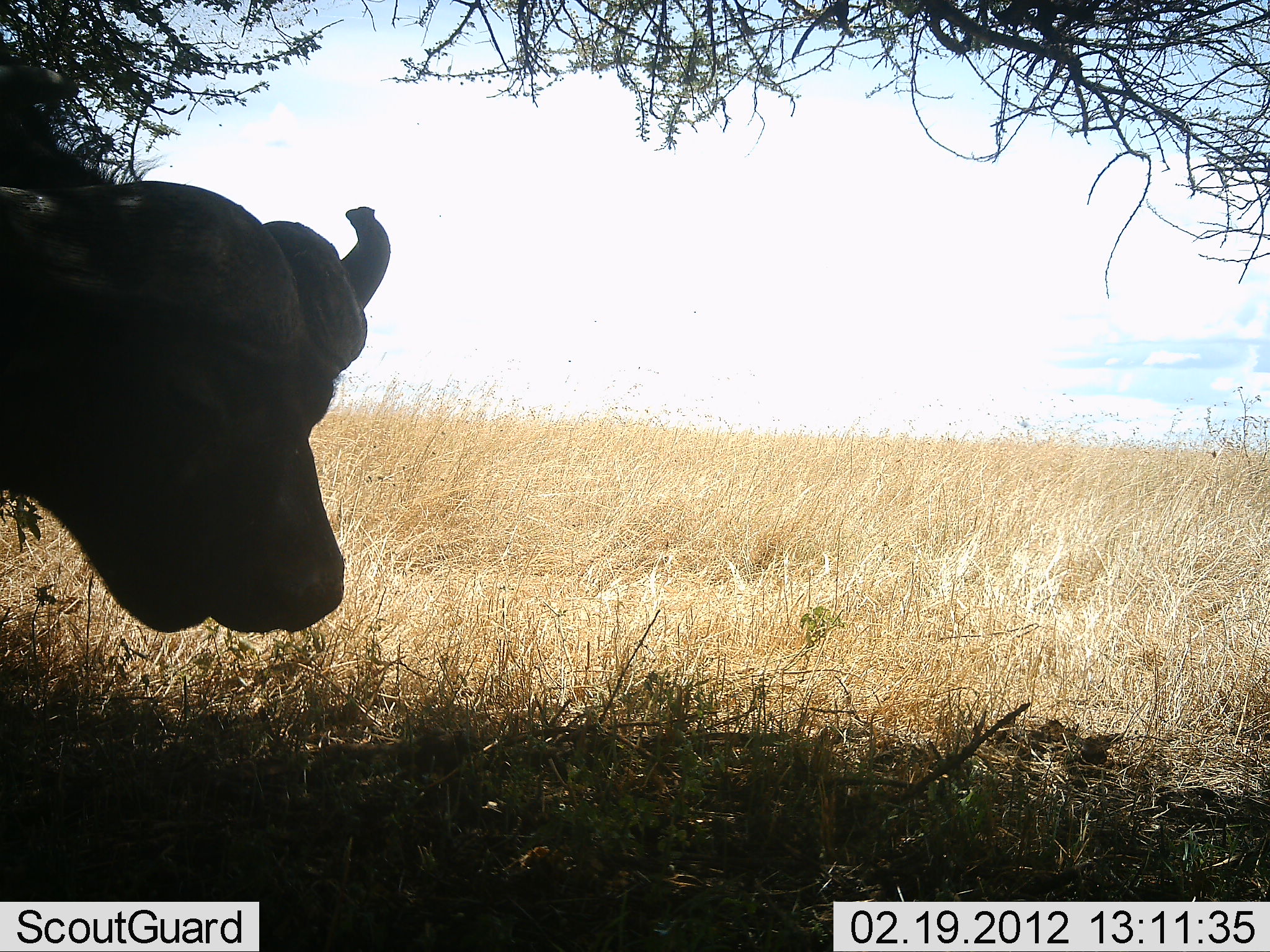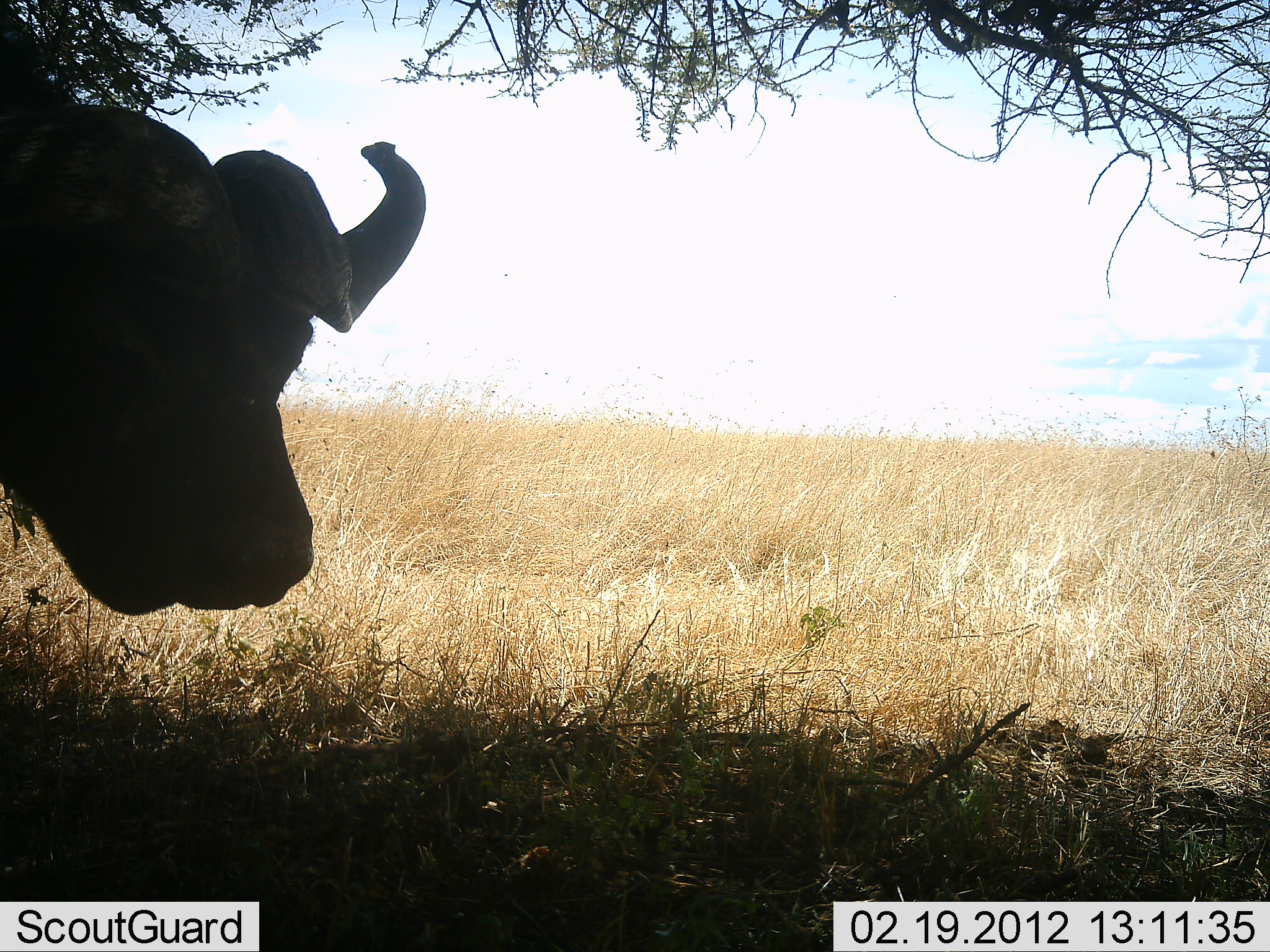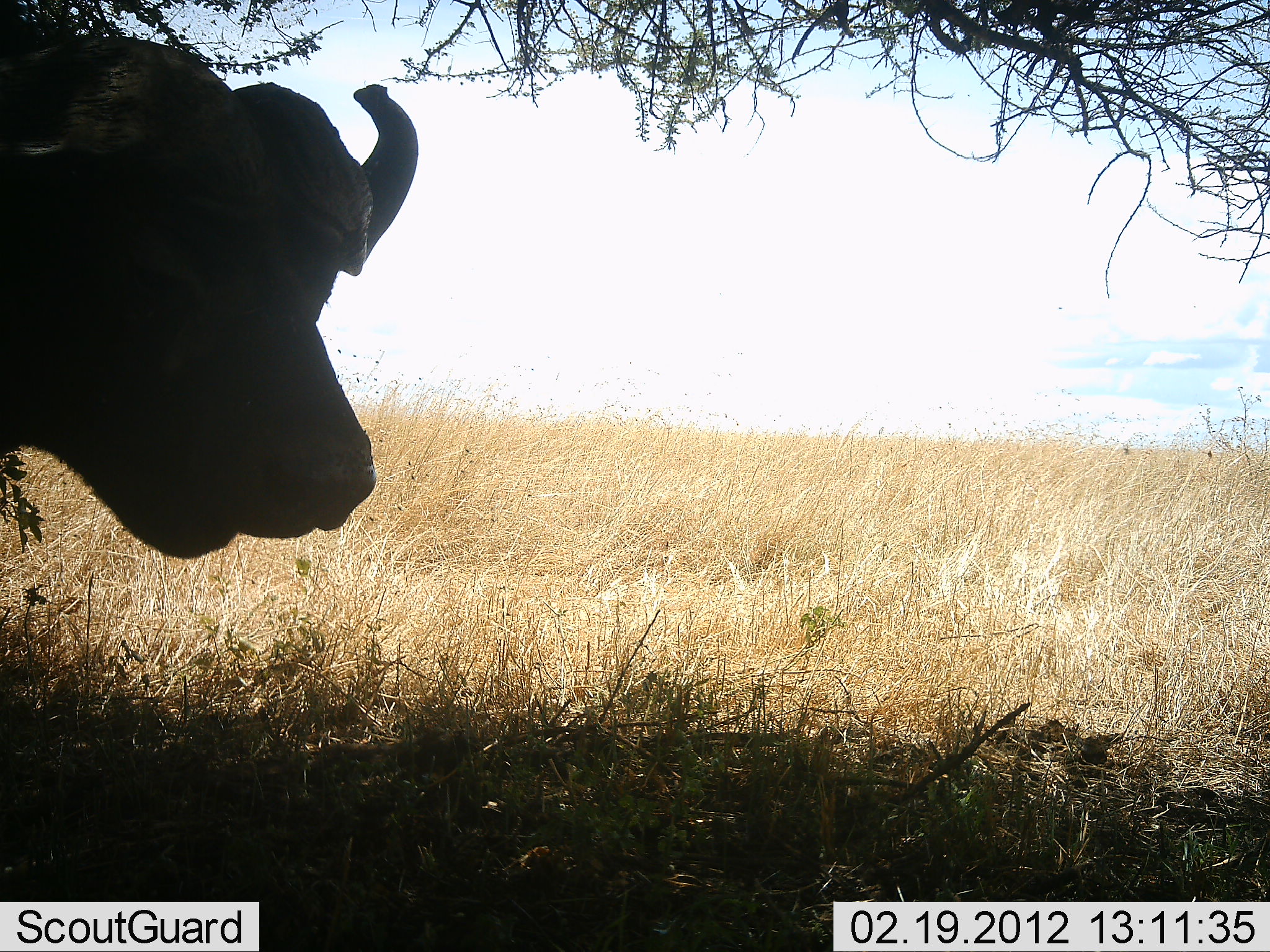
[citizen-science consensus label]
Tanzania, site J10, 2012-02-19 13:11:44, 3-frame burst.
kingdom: Animalia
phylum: Chordata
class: Mammalia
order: Artiodactyla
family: Bovidae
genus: Syncerus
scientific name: Syncerus caffer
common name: cape buffalo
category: buffalo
Buffalo (cape buffalo) (Syncerus caffer), count 1. Behavior (volunteer vote fractions): standing 100%, resting 0%, moving 0%, interacting 0%. Young present (vote fraction): 0%. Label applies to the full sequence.